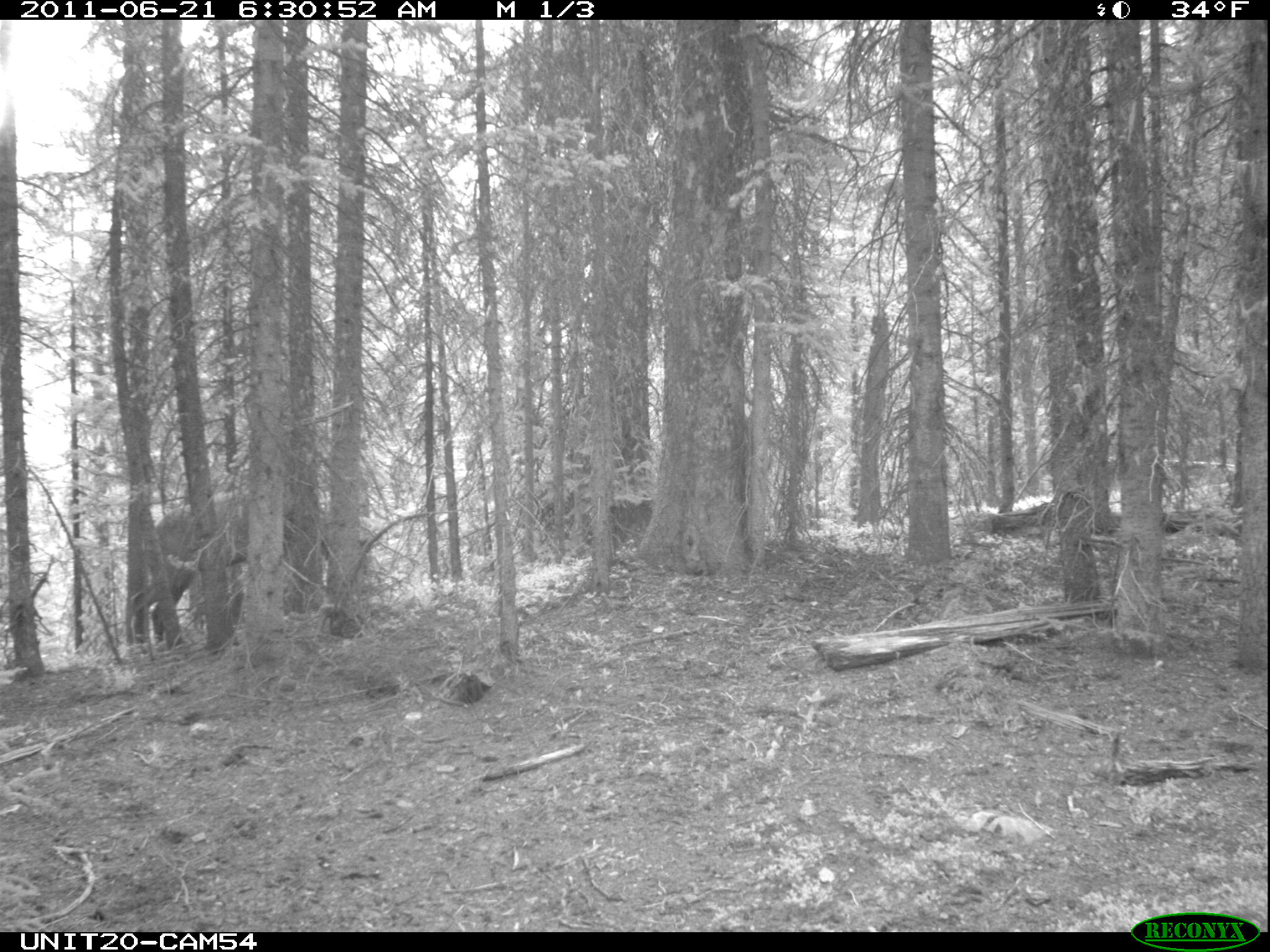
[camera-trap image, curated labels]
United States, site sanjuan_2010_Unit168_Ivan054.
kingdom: Animalia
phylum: Chordata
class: Mammalia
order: Artiodactyla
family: Cervidae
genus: Cervus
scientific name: Cervus elaphus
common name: red deer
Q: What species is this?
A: Cervus elaphus (red deer).